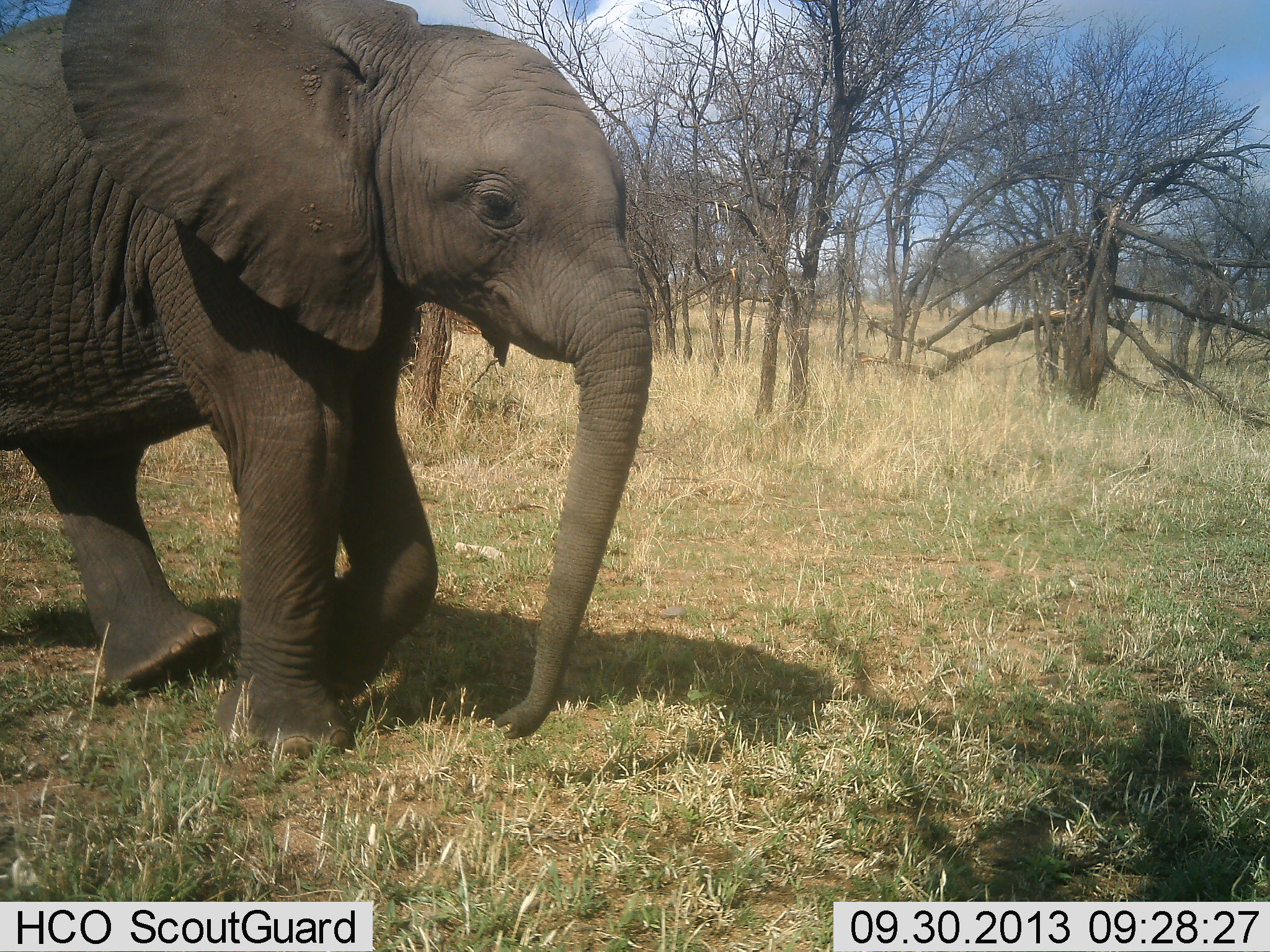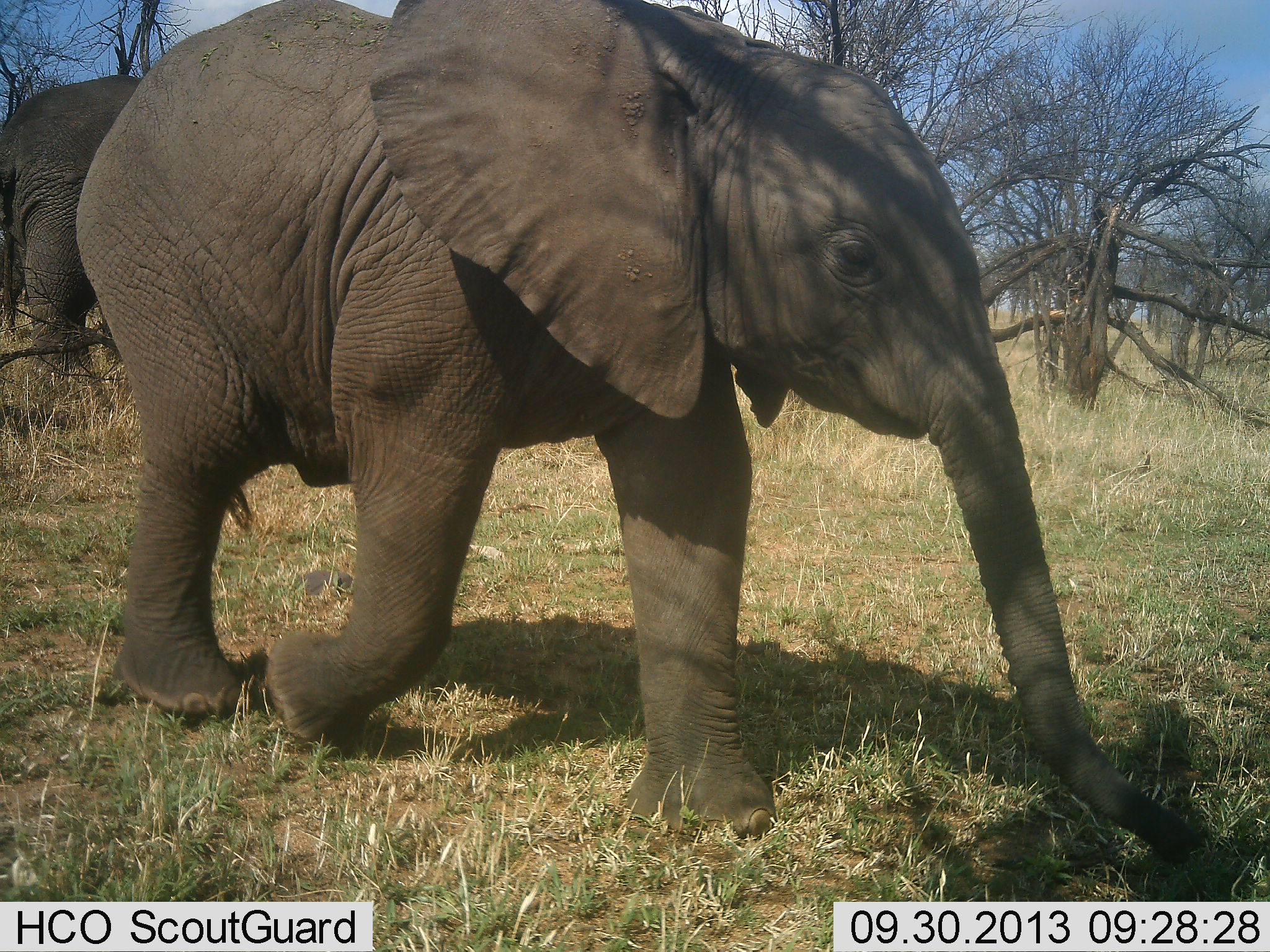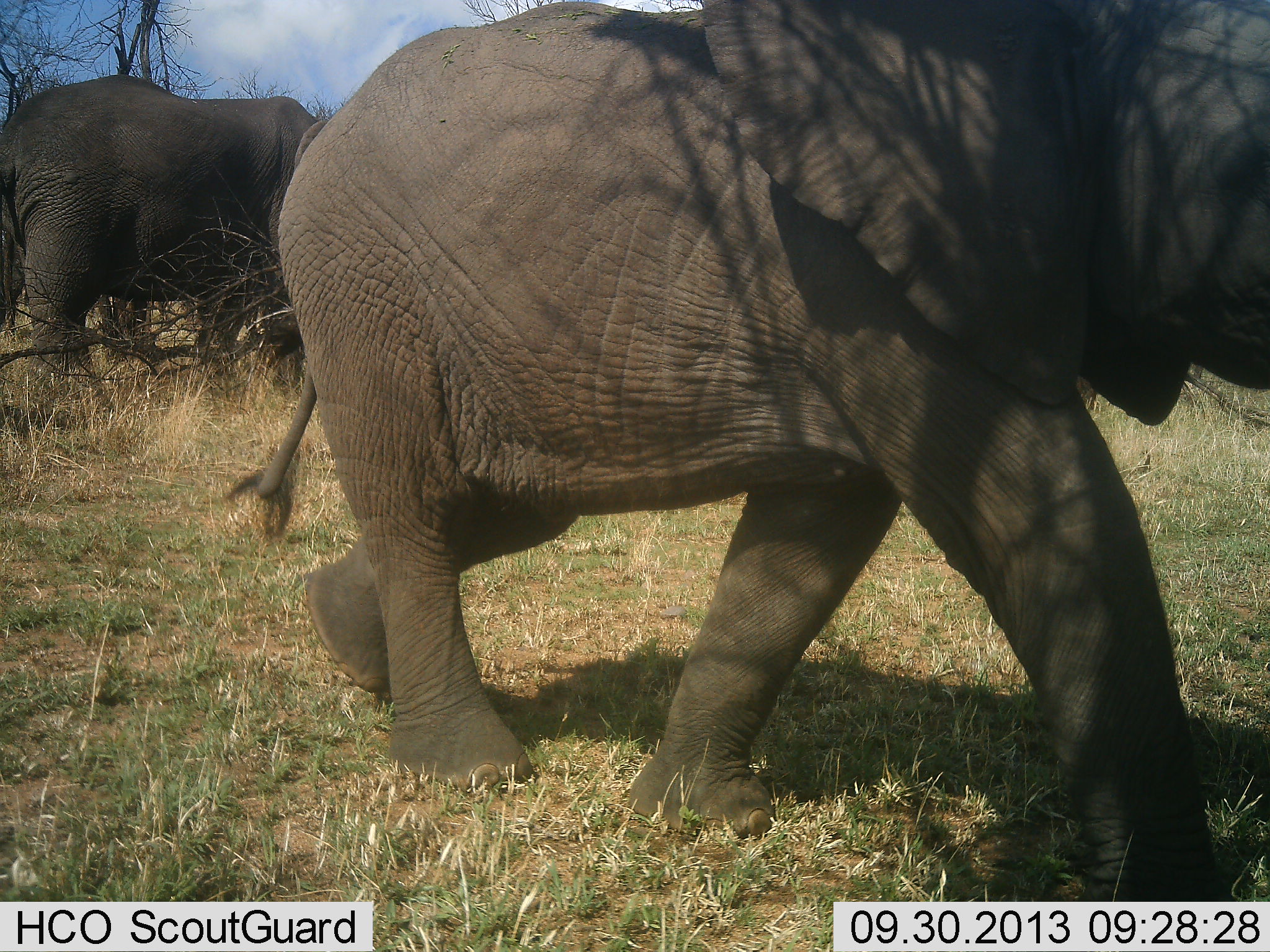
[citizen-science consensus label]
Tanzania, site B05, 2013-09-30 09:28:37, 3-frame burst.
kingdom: Animalia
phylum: Chordata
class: Mammalia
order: Proboscidea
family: Elephantidae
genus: Loxodonta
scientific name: Loxodonta africana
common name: african bush elephant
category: elephant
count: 2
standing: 67%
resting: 0%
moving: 93%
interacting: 7%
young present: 74%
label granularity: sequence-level